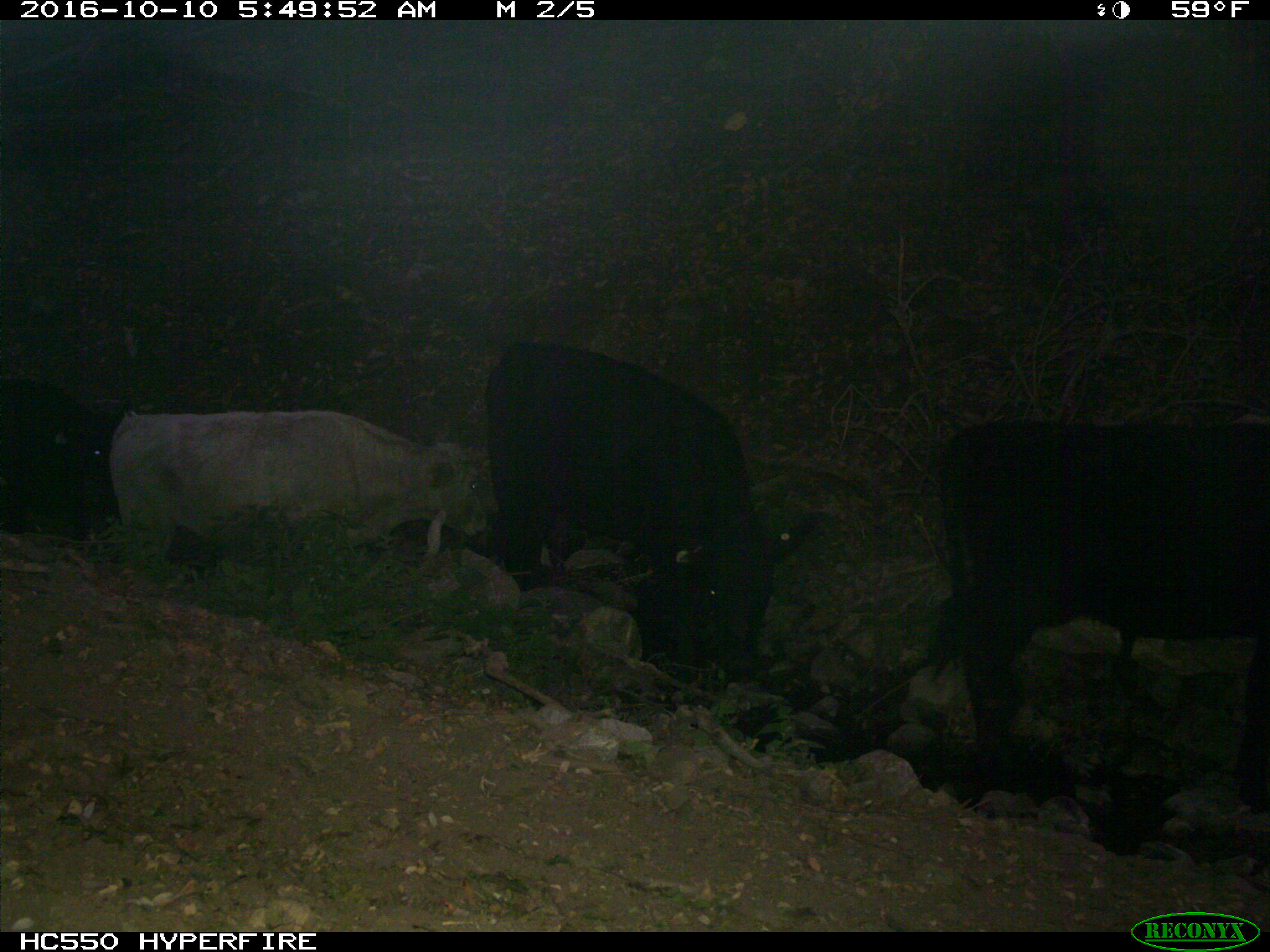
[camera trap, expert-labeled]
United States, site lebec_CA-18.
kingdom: Animalia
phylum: Chordata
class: Mammalia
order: Artiodactyla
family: Bovidae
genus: Bos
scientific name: Bos taurus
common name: domestic cow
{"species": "Bos taurus (domestic cow)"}